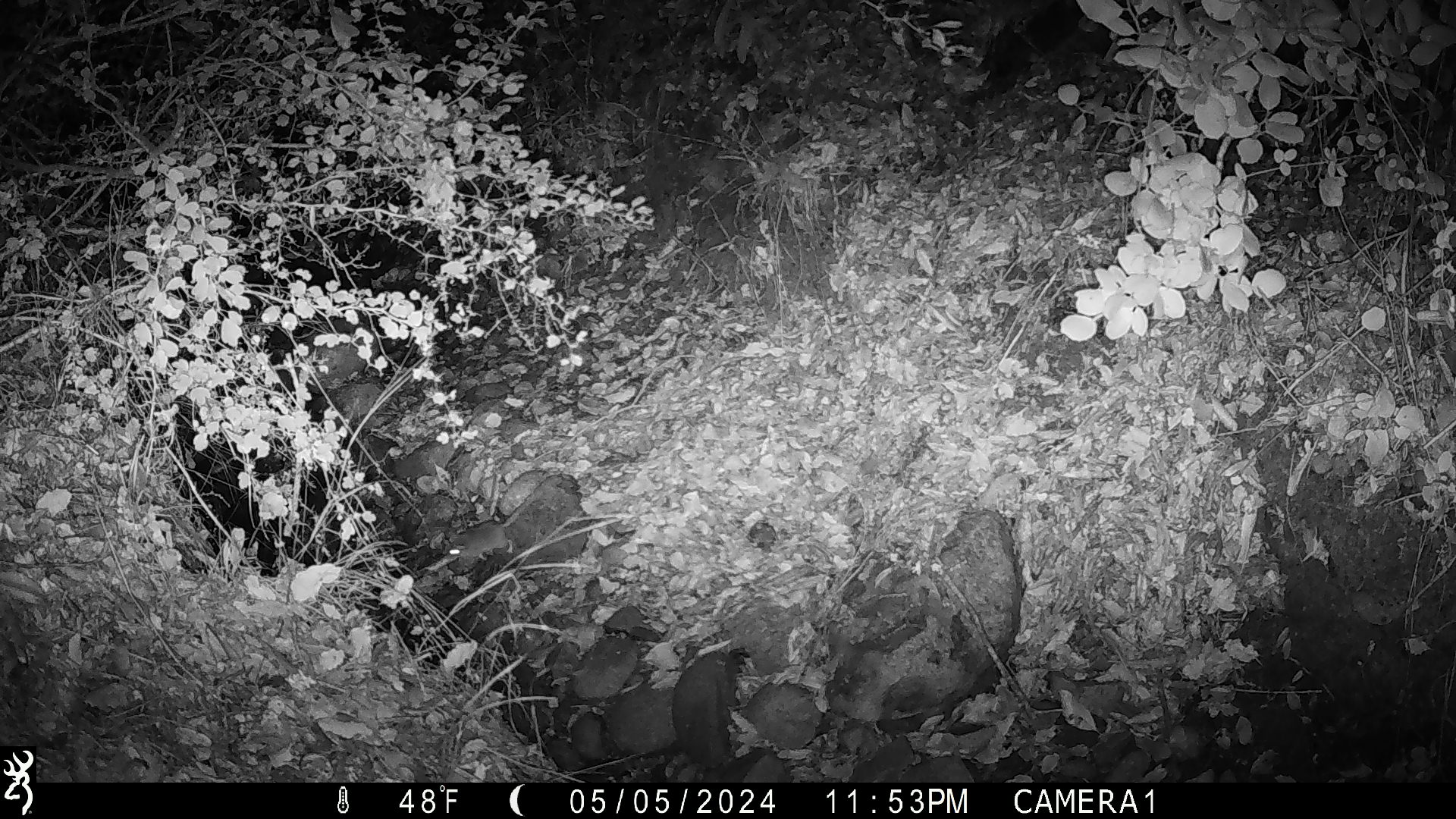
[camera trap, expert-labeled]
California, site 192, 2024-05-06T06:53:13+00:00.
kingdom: Animalia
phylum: Chordata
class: Mammalia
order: Rodentia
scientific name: Rodentia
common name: mouse or rat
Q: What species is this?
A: Mouse or rat (Rodentia).